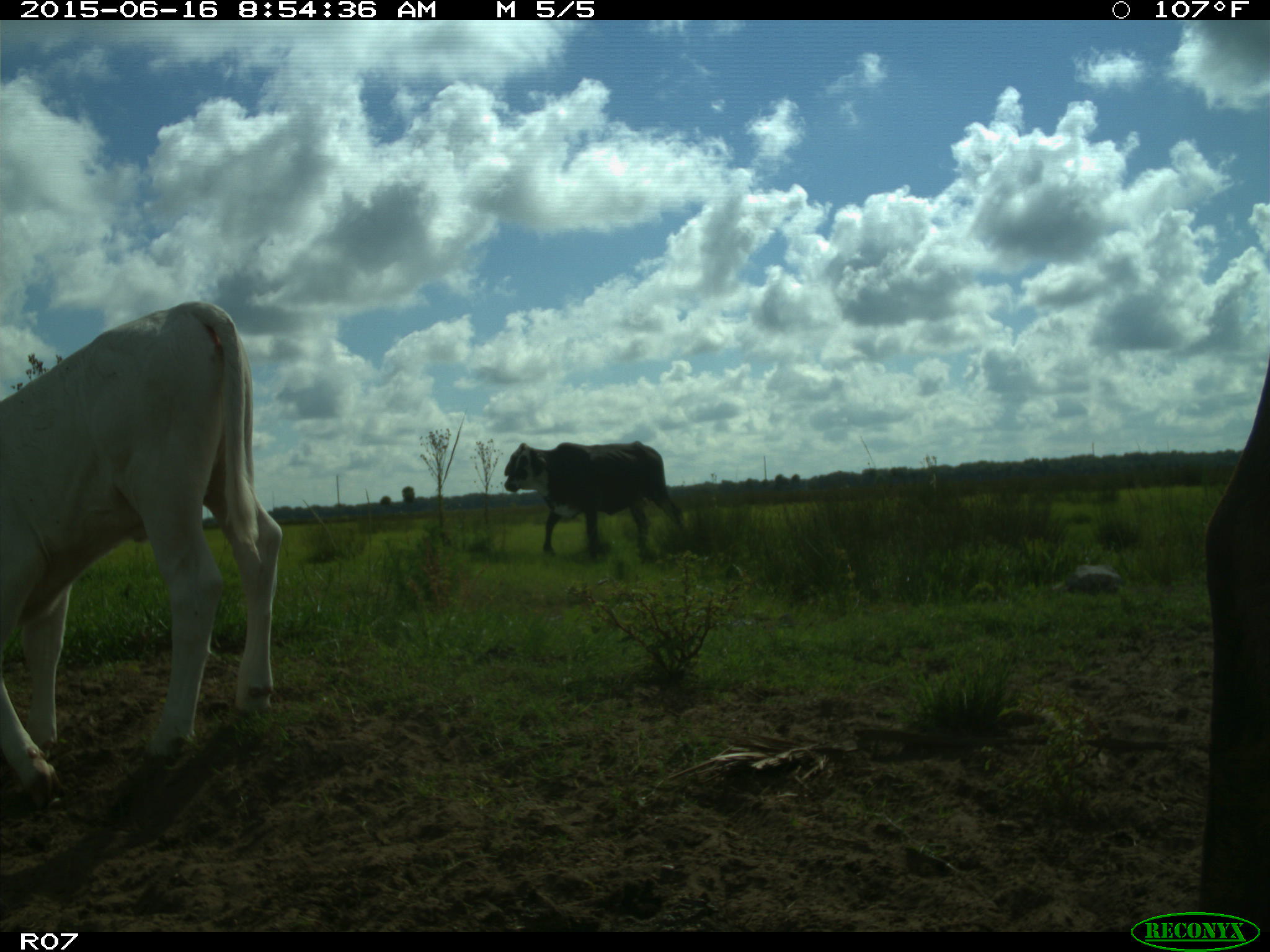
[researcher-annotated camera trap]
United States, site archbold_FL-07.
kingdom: Animalia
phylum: Chordata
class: Mammalia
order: Artiodactyla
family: Bovidae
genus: Bos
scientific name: Bos taurus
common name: domestic cow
Bos taurus (domestic cow).